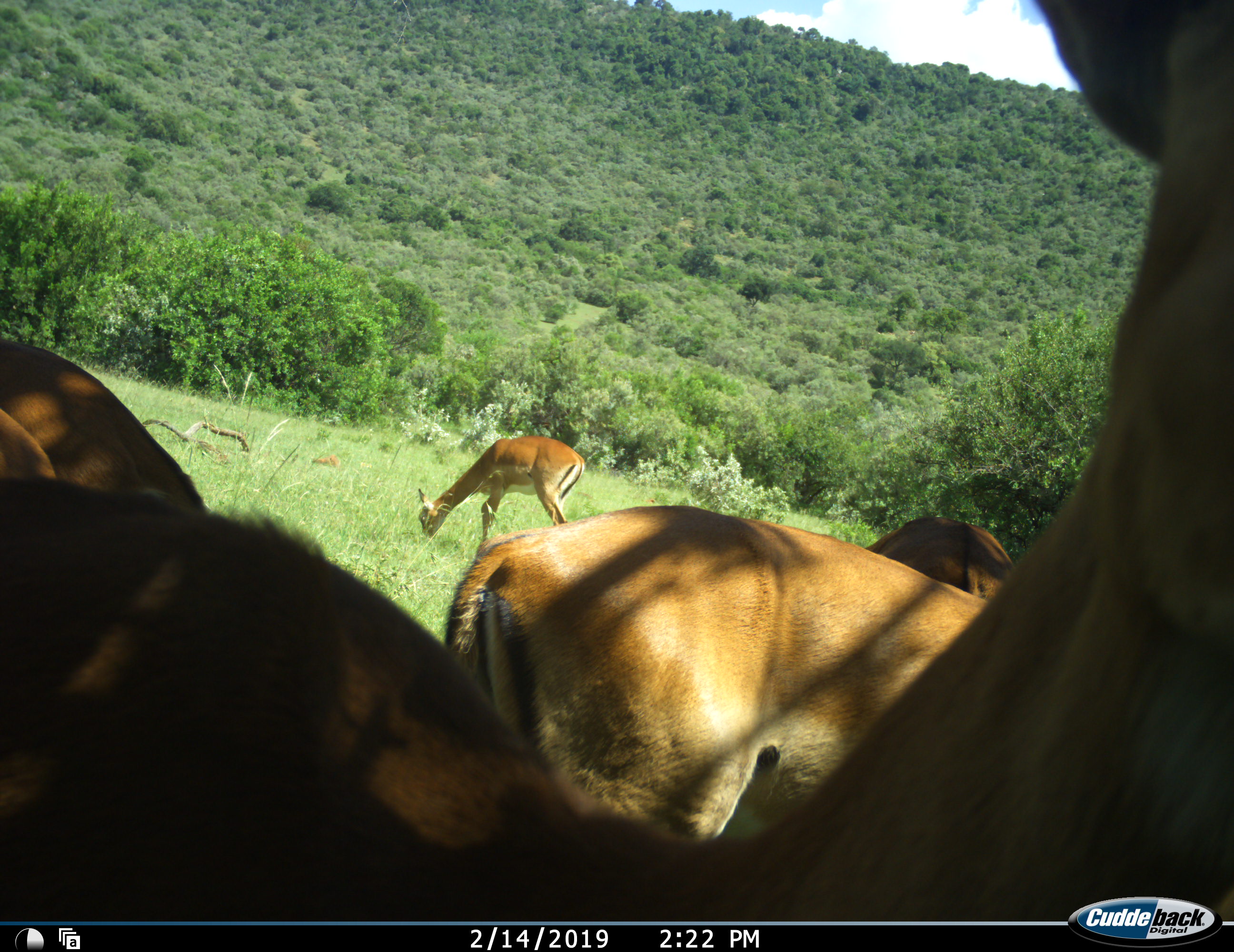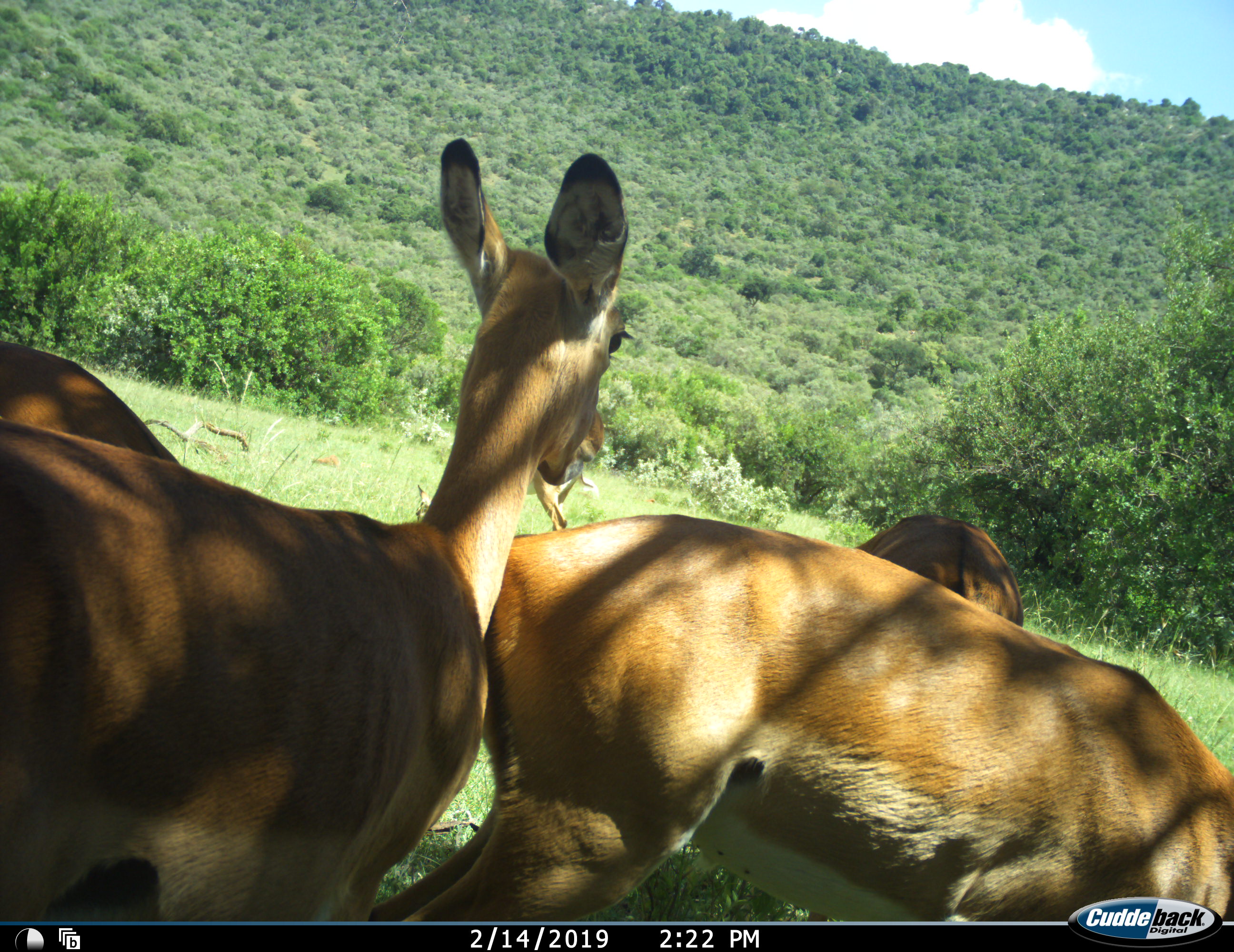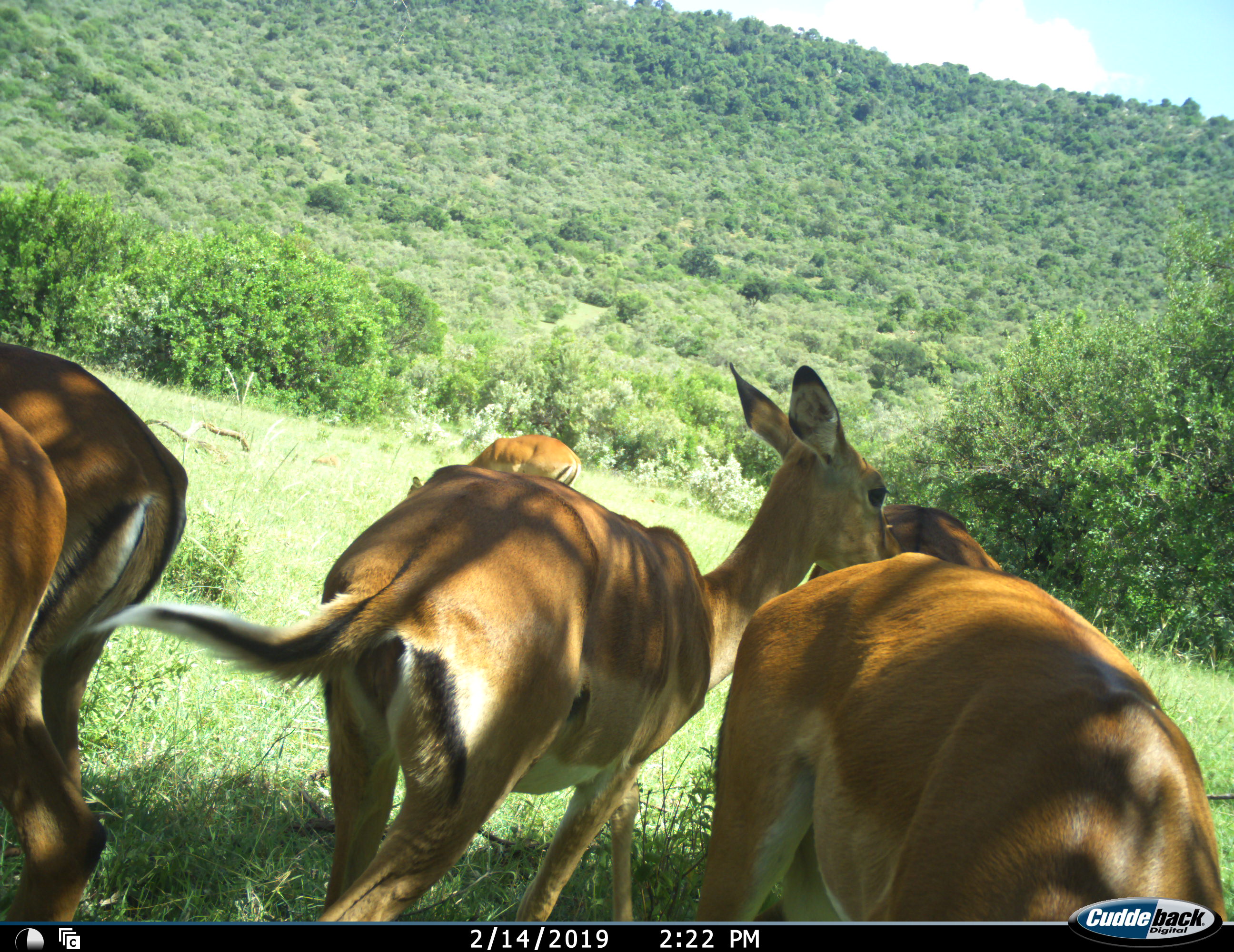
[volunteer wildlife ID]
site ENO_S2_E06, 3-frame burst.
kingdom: Animalia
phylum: Chordata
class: Mammalia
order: Artiodactyla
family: Bovidae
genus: Aepyceros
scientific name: Aepyceros melampus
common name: impala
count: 6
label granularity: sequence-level